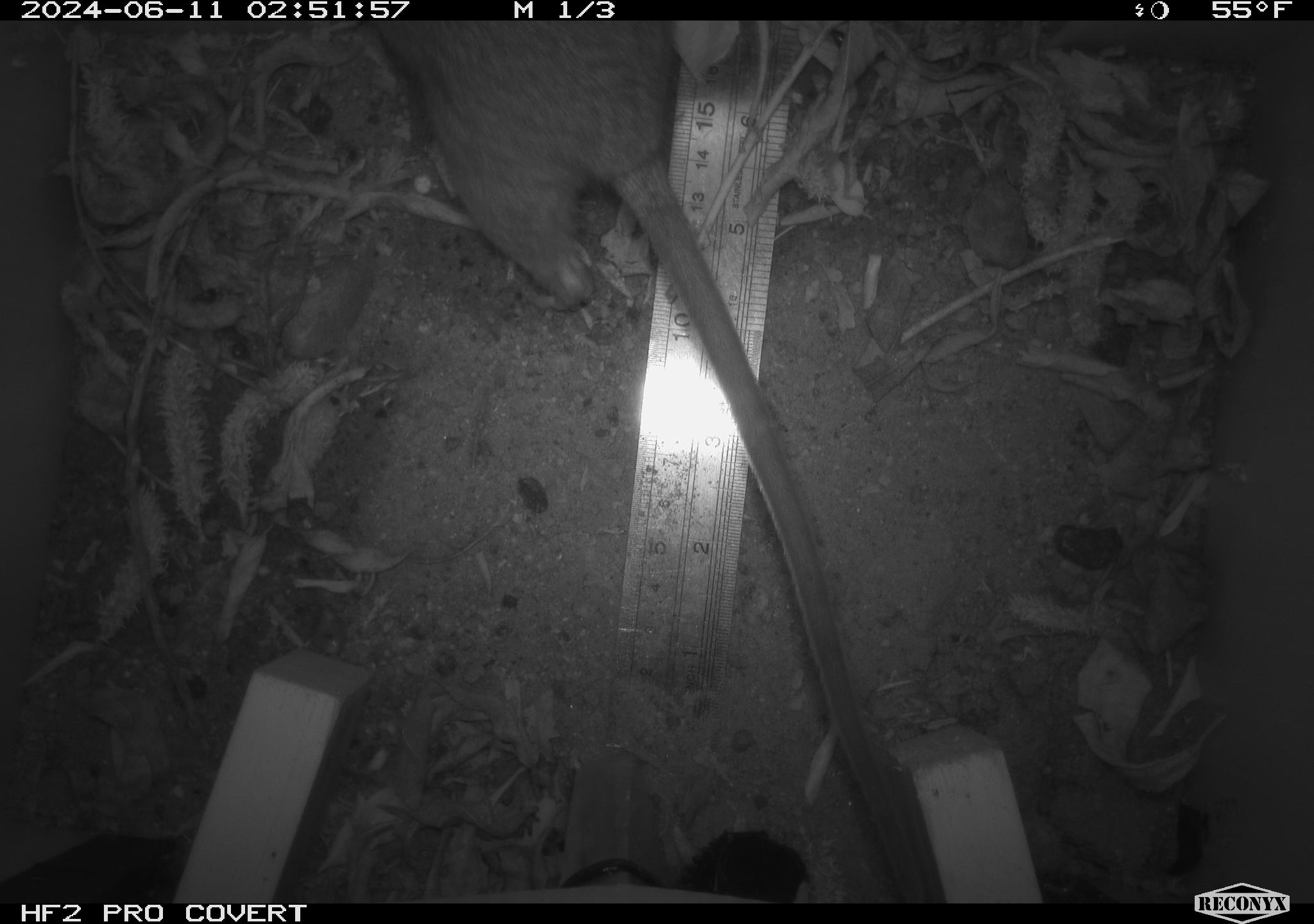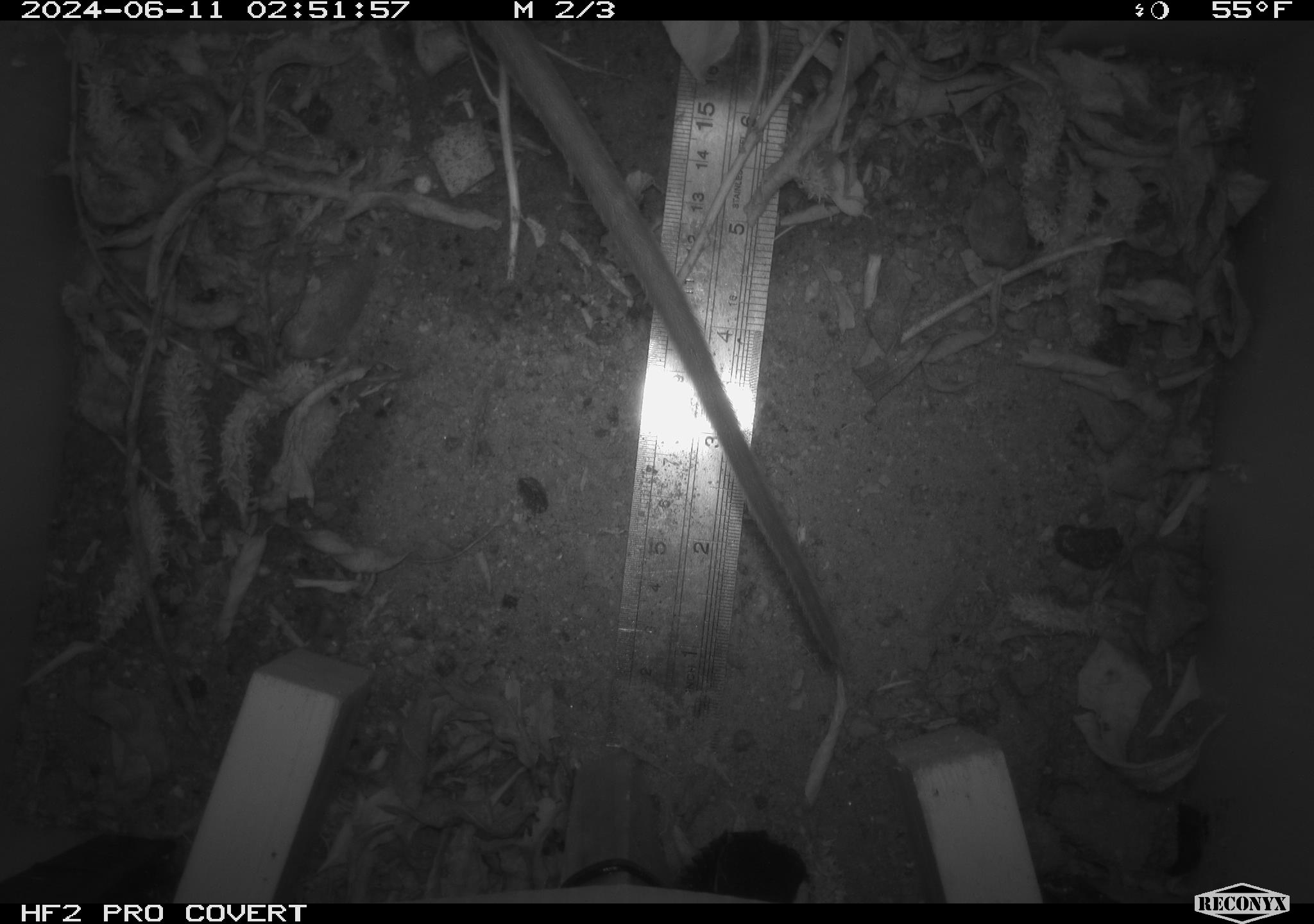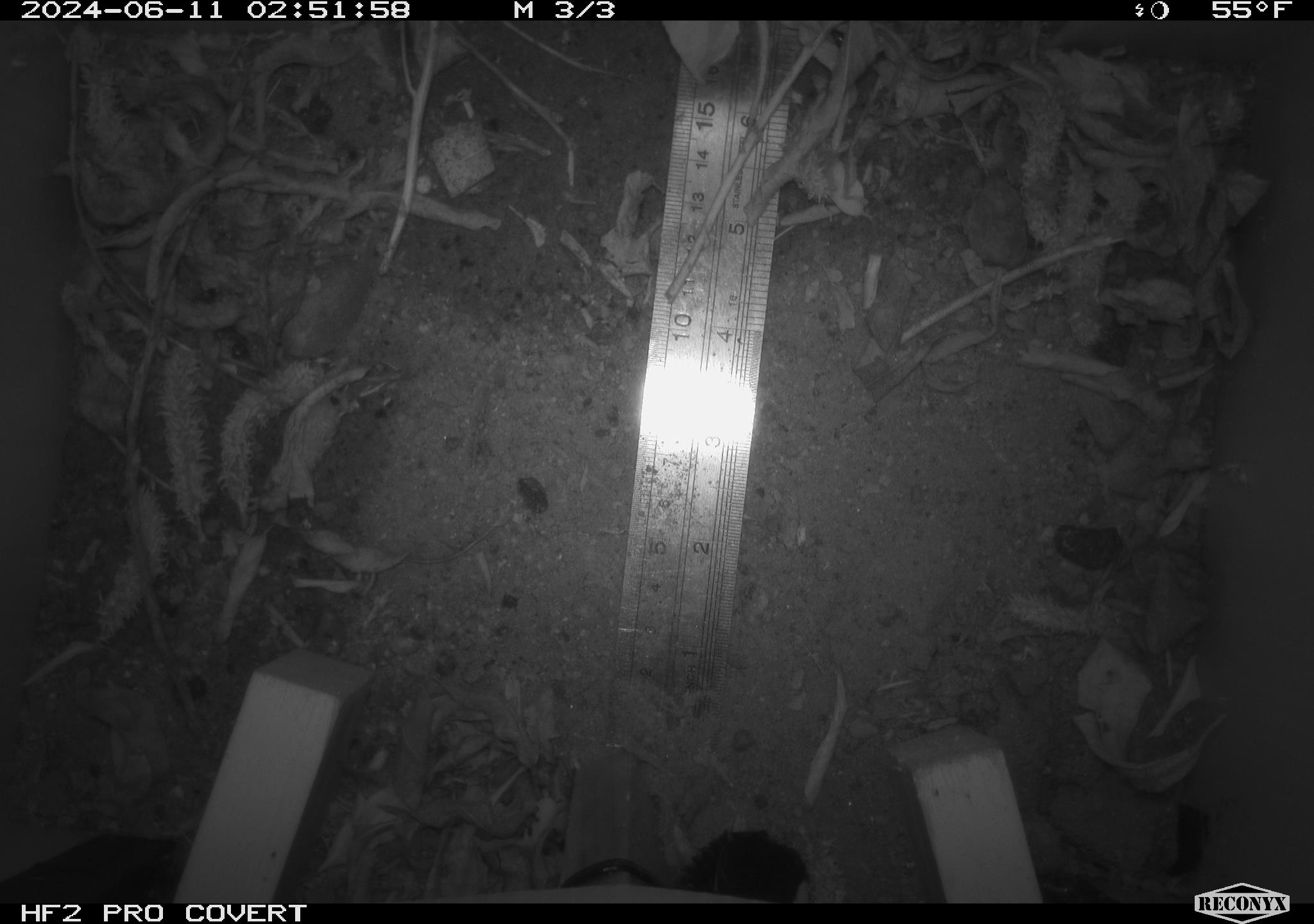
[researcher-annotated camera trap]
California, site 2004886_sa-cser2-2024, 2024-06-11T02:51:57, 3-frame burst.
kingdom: Animalia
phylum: Chordata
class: Mammalia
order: Rodentia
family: Muridae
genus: Rattus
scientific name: Rattus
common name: rat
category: rattus species